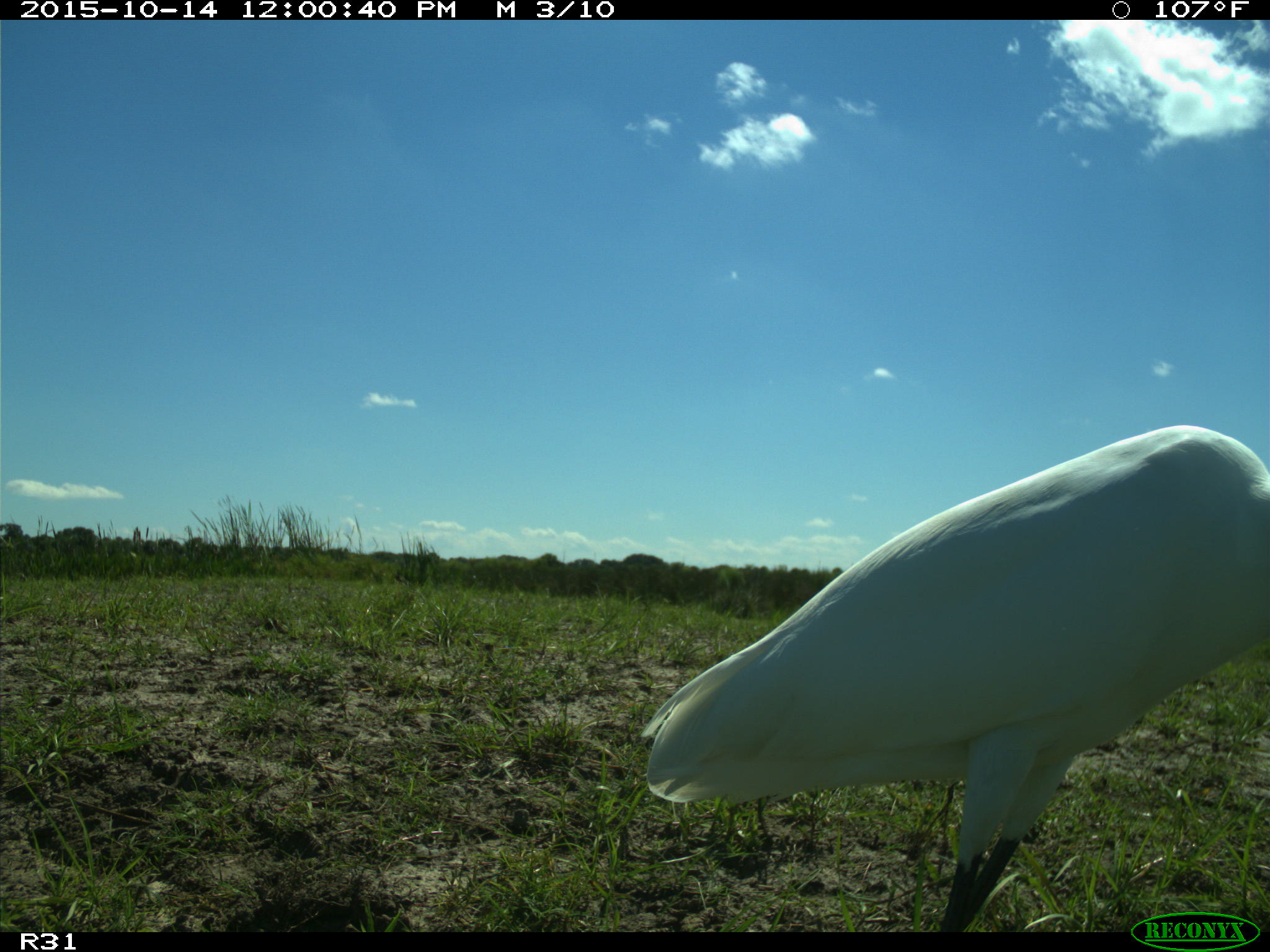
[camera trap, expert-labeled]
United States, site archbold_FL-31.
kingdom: Animalia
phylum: Chordata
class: Aves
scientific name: Aves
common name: birds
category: unidentified bird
Unidentified bird (birds) (Aves).